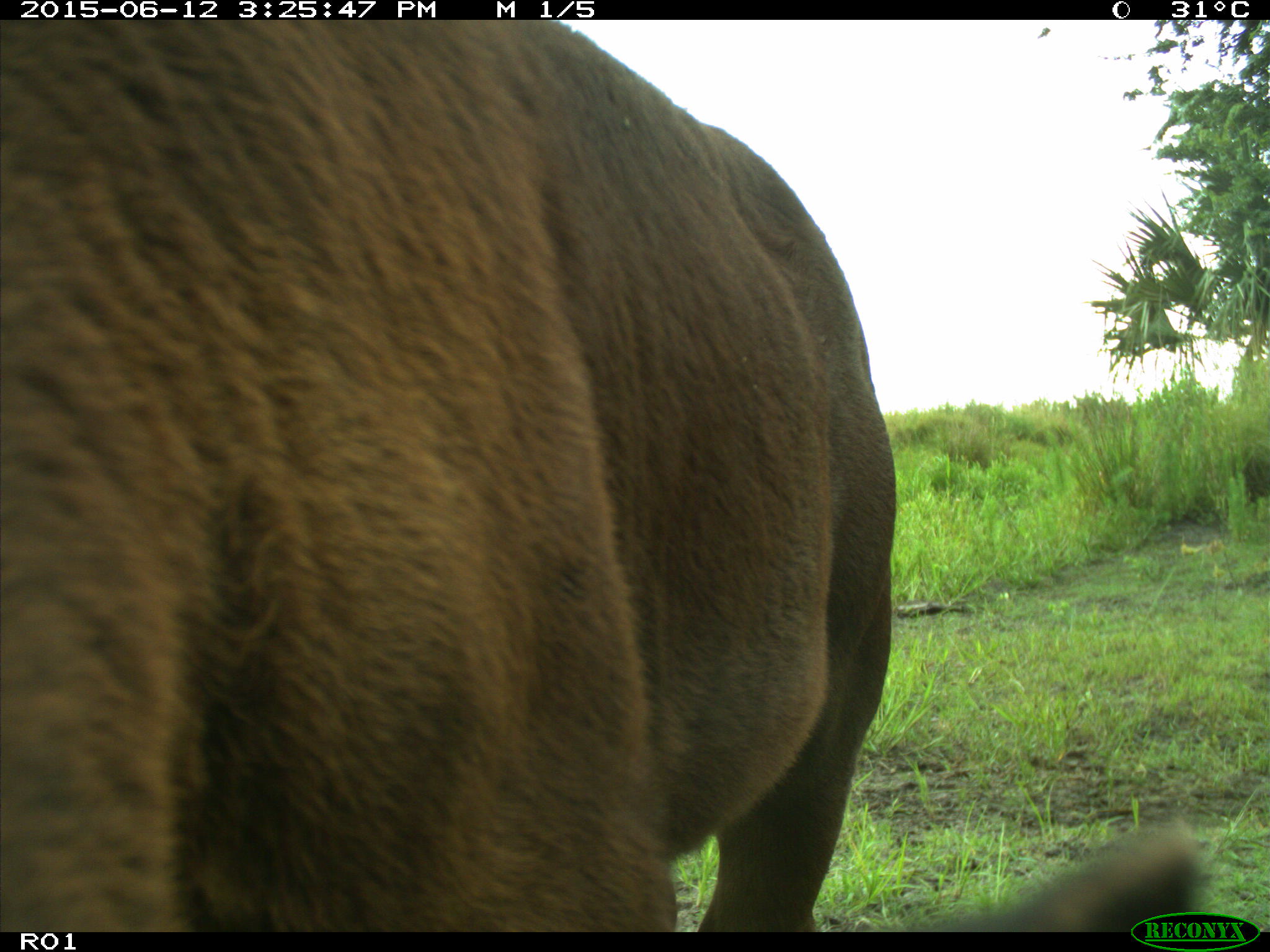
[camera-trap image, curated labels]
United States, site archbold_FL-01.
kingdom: Animalia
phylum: Chordata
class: Mammalia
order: Artiodactyla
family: Bovidae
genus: Bos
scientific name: Bos taurus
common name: domestic cow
Bos taurus (domestic cow).